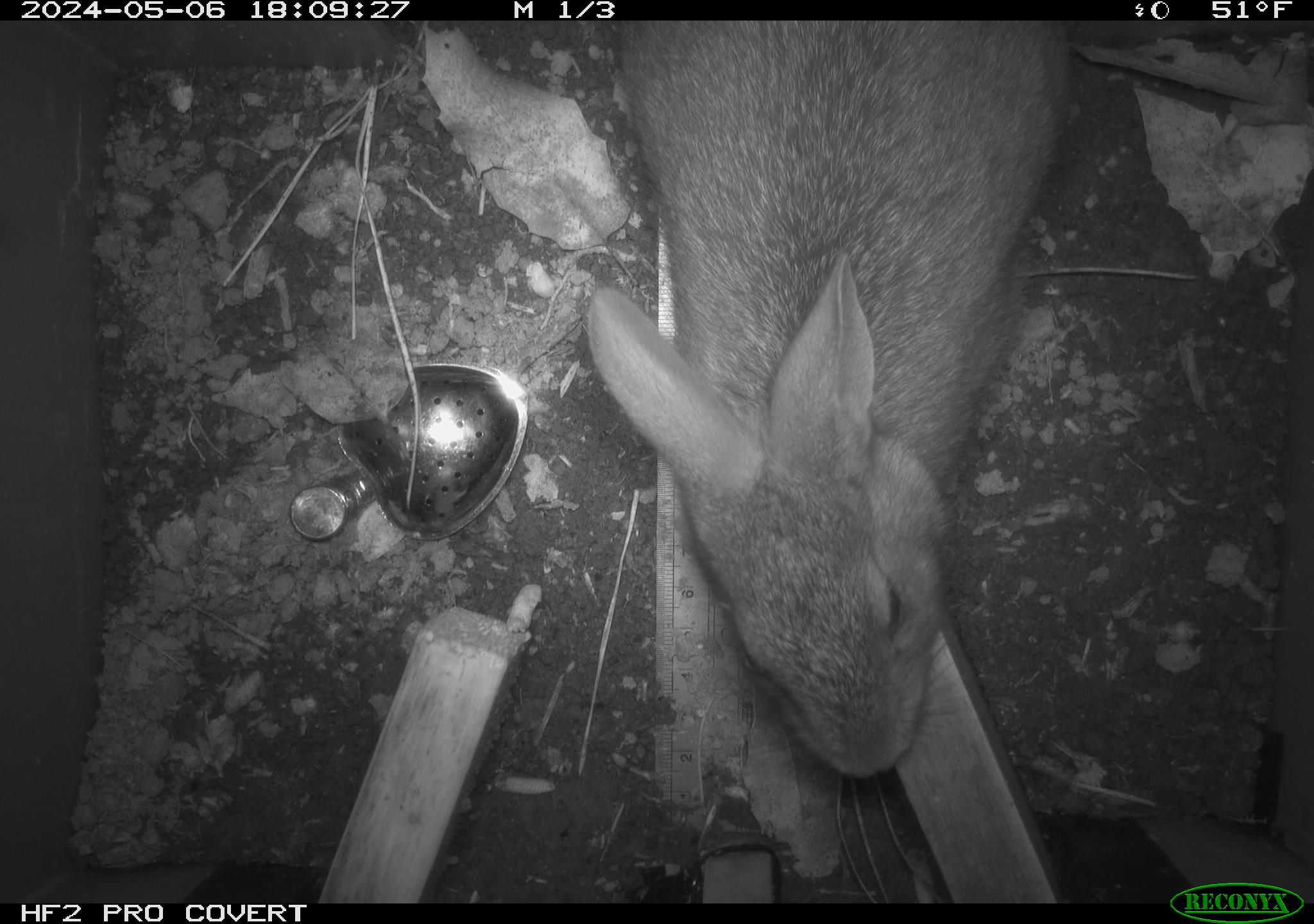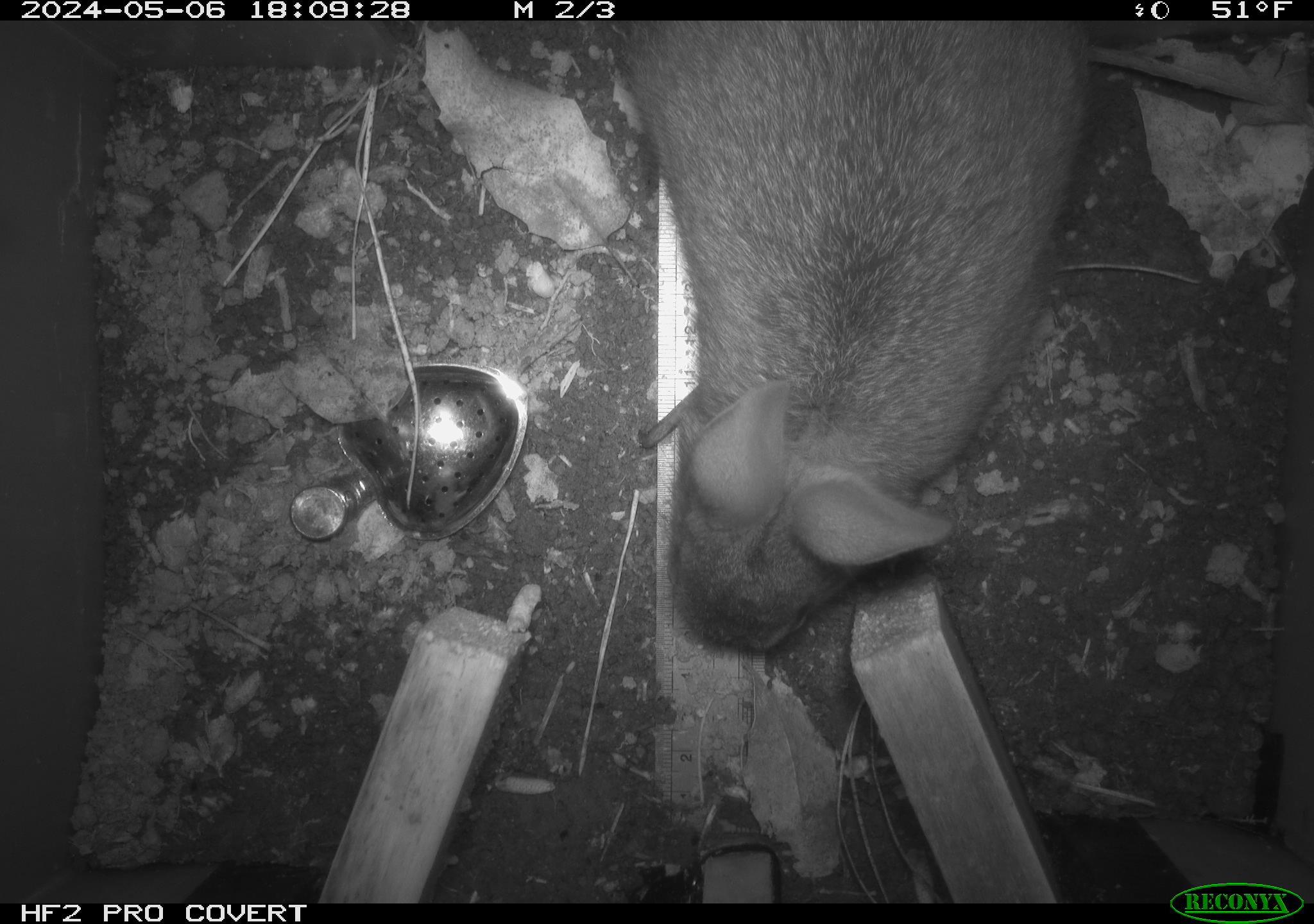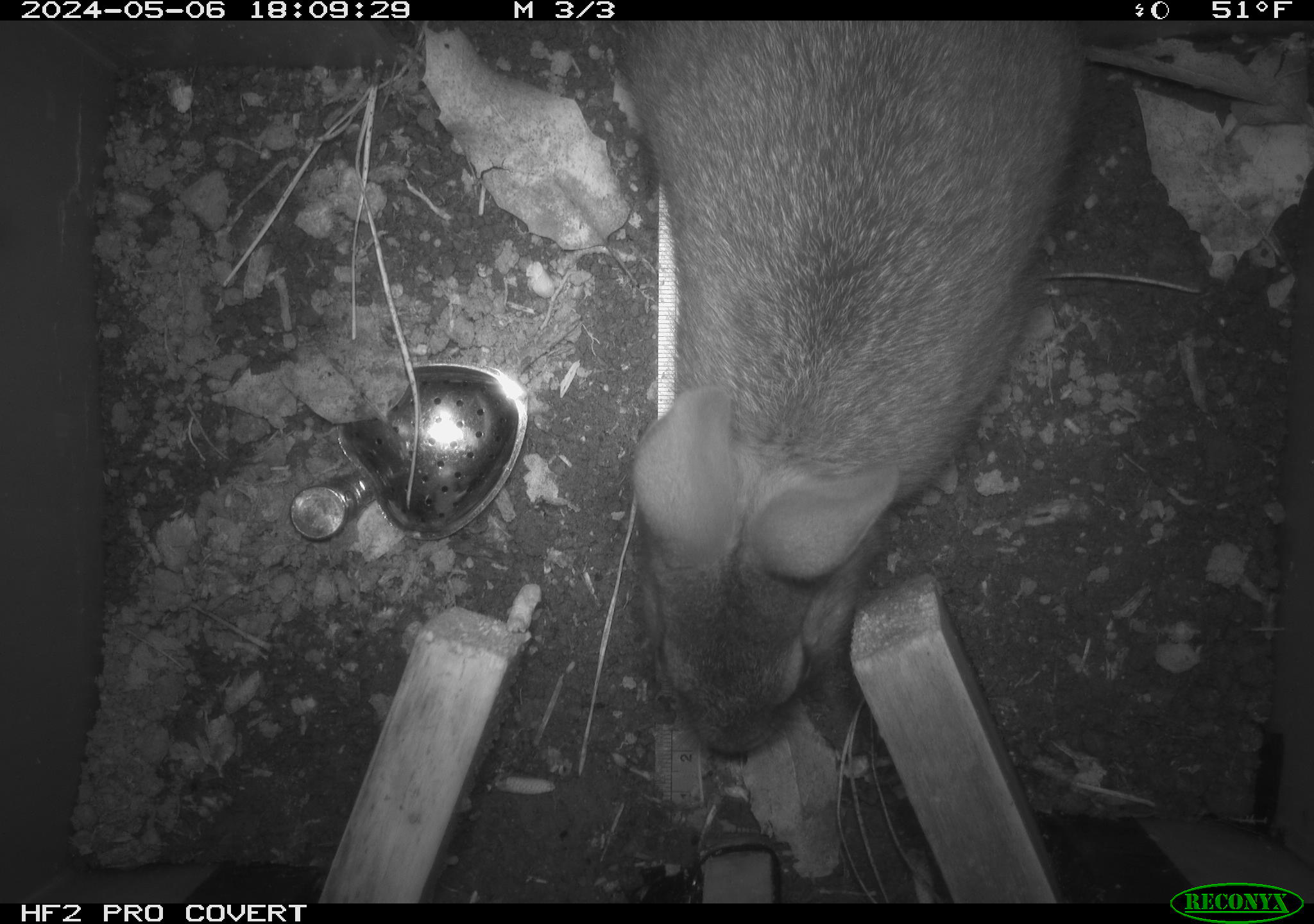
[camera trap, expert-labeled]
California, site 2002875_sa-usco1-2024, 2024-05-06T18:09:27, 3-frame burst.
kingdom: Animalia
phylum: Chordata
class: Mammalia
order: Lagomorpha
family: Leporidae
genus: Sylvilagus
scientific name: Sylvilagus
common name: cottontail rabbits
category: sylvilagus species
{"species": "sylvilagus species (cottontail rabbits) (Sylvilagus)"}